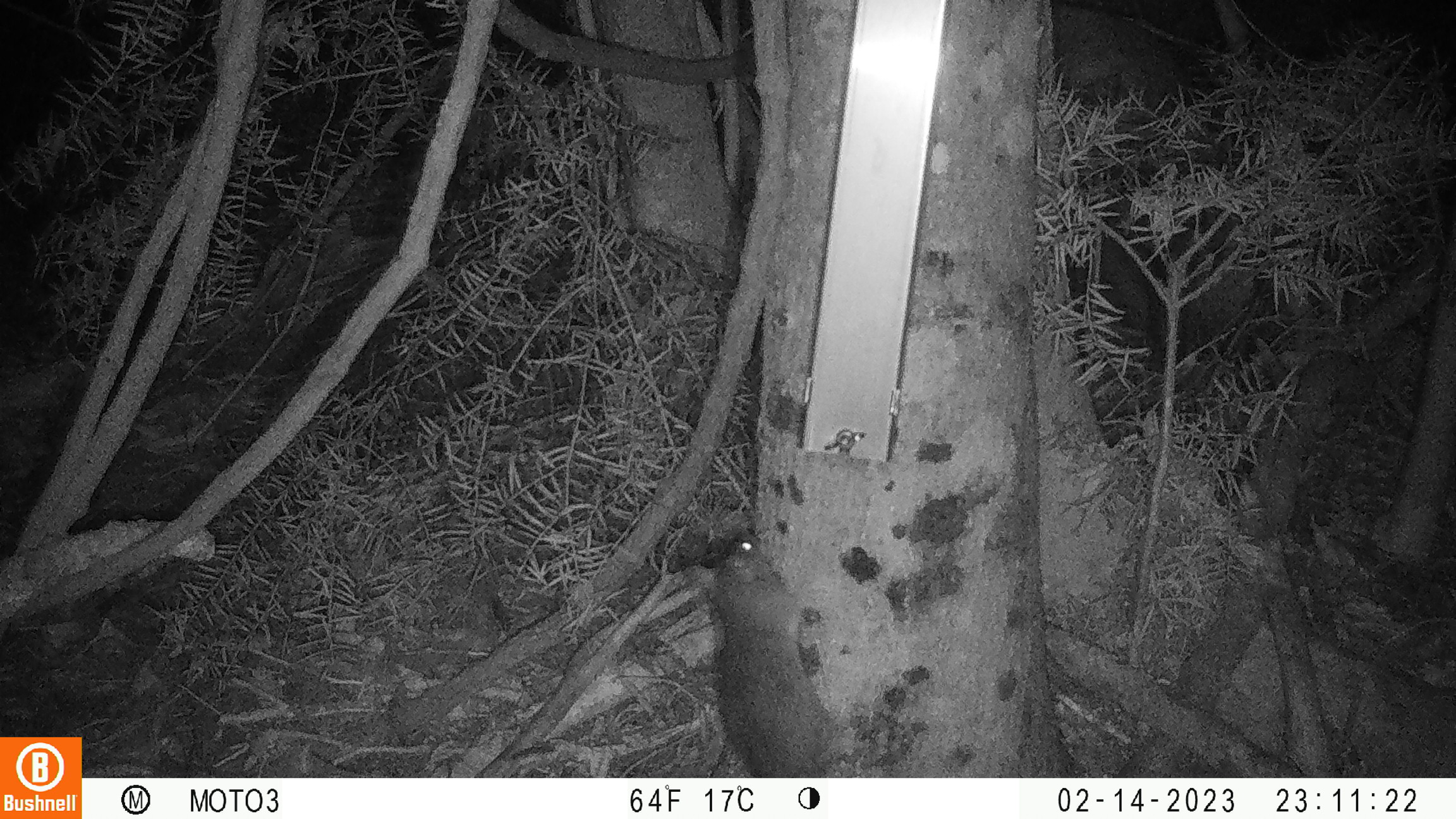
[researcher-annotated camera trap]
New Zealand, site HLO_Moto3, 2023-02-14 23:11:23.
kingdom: Animalia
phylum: Chordata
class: Mammalia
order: Rodentia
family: Muridae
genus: Rattus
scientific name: Rattus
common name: rat